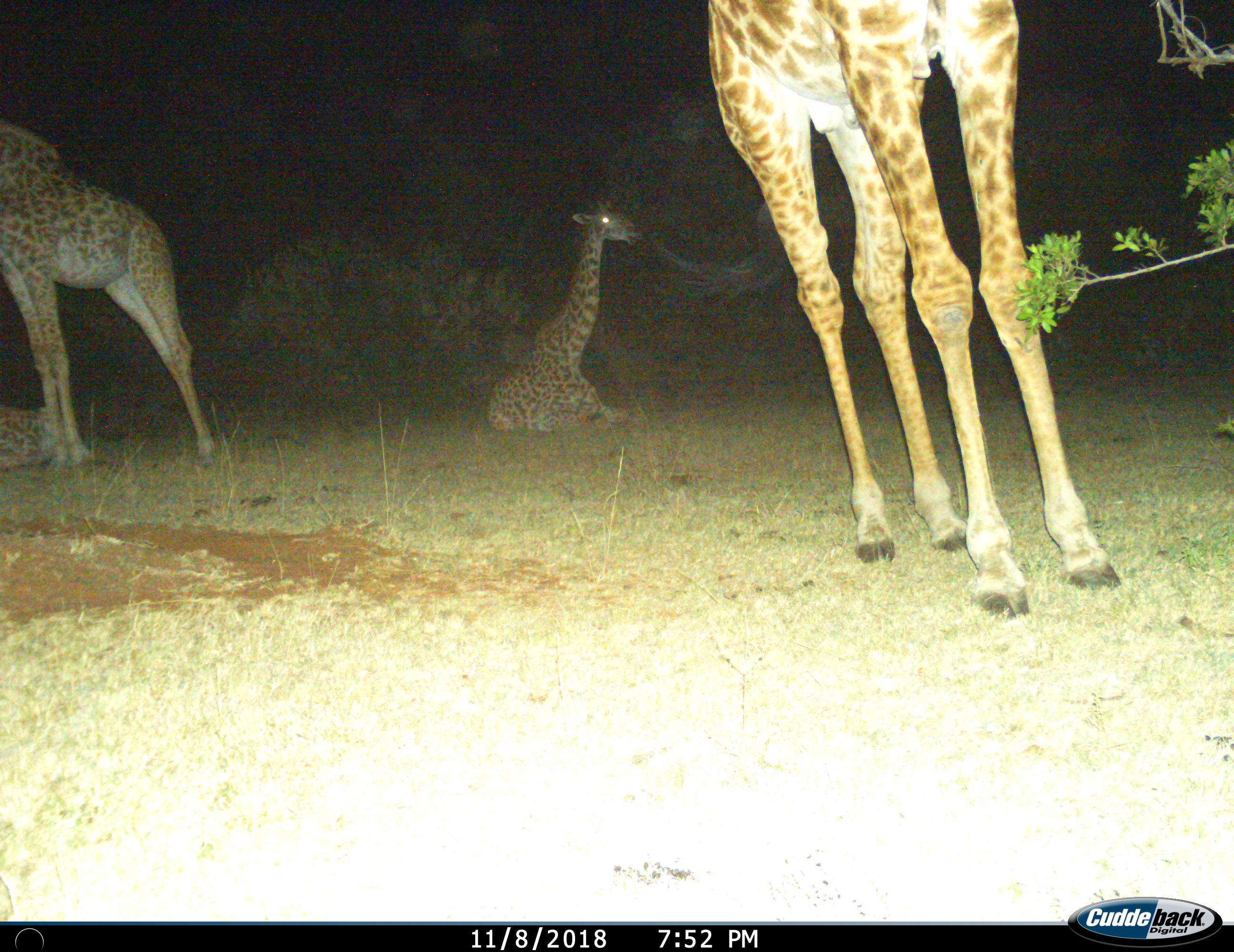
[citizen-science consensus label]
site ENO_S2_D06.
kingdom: Animalia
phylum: Chordata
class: Mammalia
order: Artiodactyla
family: Giraffidae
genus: Giraffa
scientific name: Giraffa camelopardalis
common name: giraffe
Giraffe (Giraffa camelopardalis), count 4. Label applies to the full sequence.